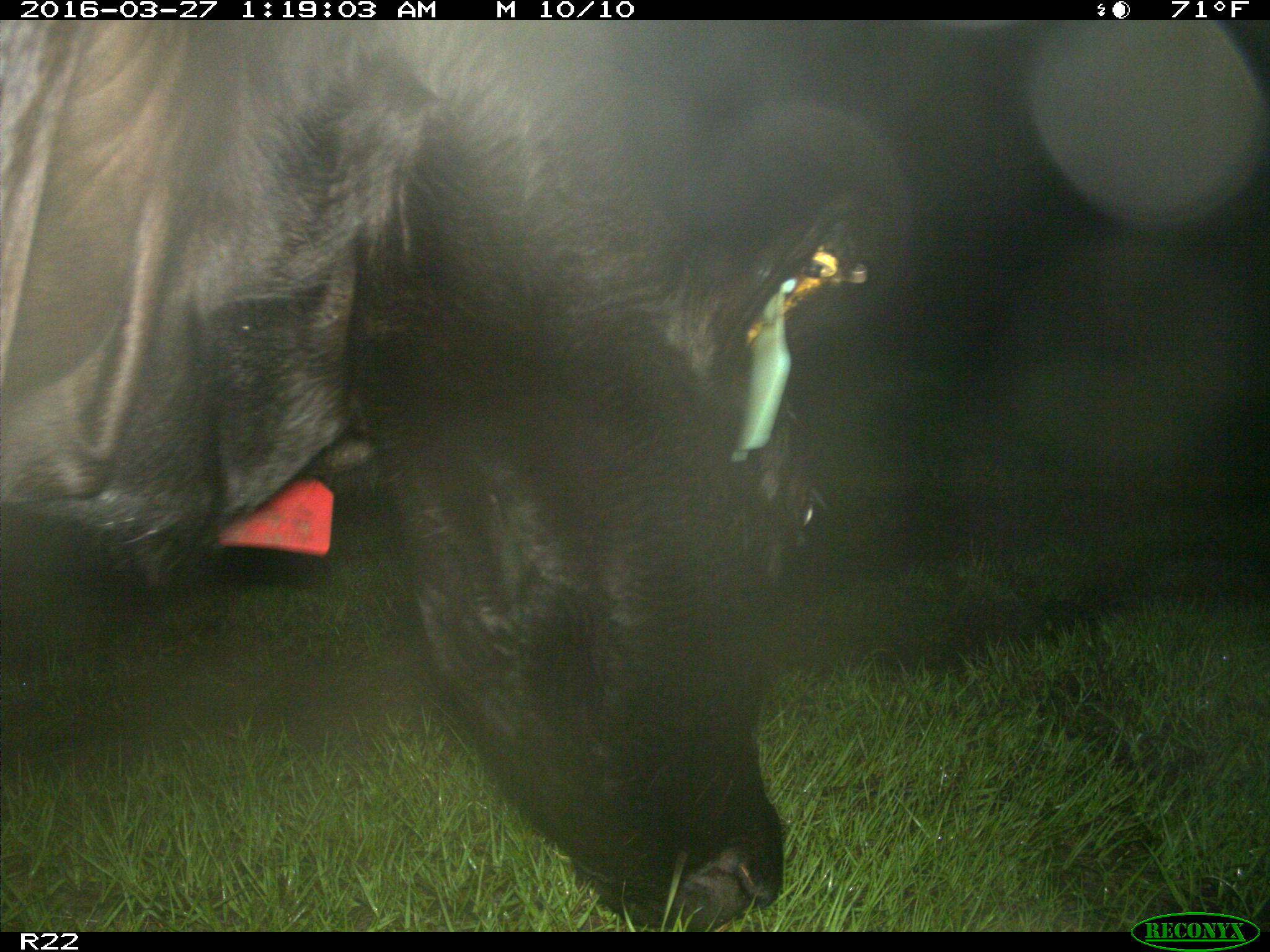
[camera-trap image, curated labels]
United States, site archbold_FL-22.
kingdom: Animalia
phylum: Chordata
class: Mammalia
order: Artiodactyla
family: Bovidae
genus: Bos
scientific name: Bos taurus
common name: domestic cow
Bos taurus (domestic cow).